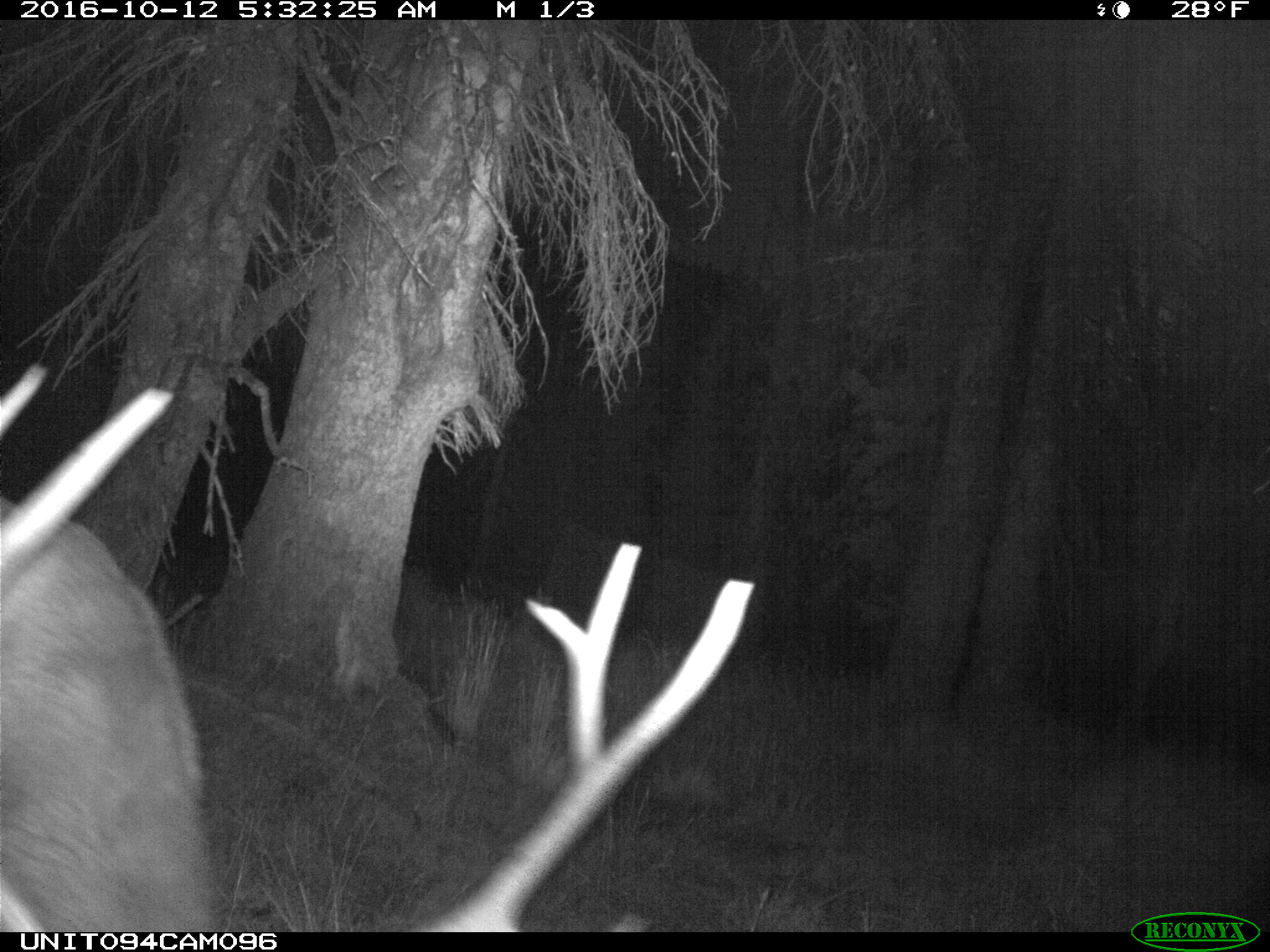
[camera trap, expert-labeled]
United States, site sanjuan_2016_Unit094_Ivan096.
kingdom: Animalia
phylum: Chordata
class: Mammalia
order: Artiodactyla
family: Cervidae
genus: Cervus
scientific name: Cervus elaphus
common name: red deer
Cervus elaphus (red deer).